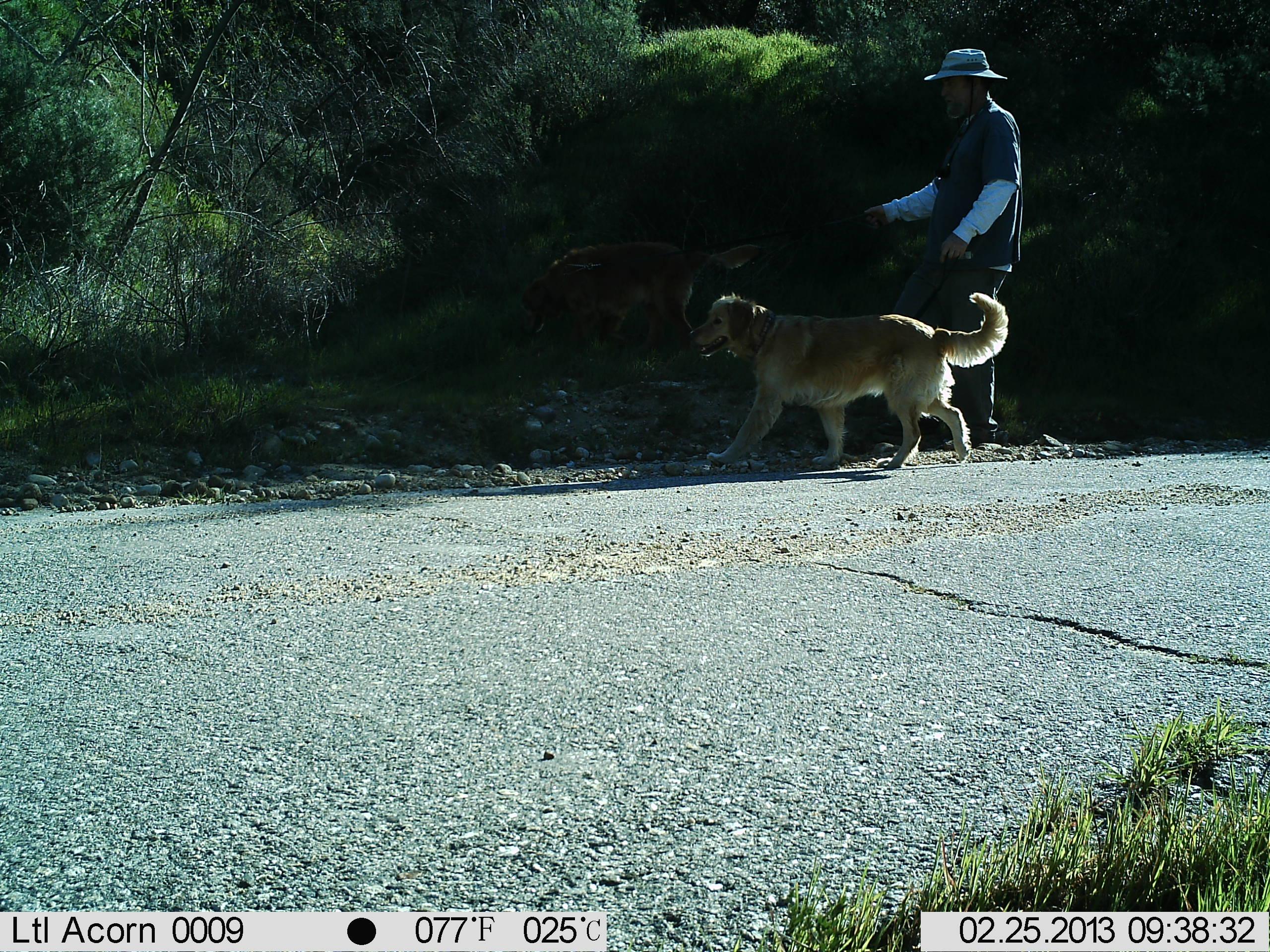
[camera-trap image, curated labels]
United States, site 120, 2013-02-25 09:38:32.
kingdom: Animalia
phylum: Chordata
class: Mammalia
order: Carnivora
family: Canidae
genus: Canis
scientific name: Canis familiaris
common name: domestic dog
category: dog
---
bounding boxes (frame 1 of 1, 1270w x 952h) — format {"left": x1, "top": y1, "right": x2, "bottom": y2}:
dog: {"left": 681, "top": 276, "right": 1018, "bottom": 489}